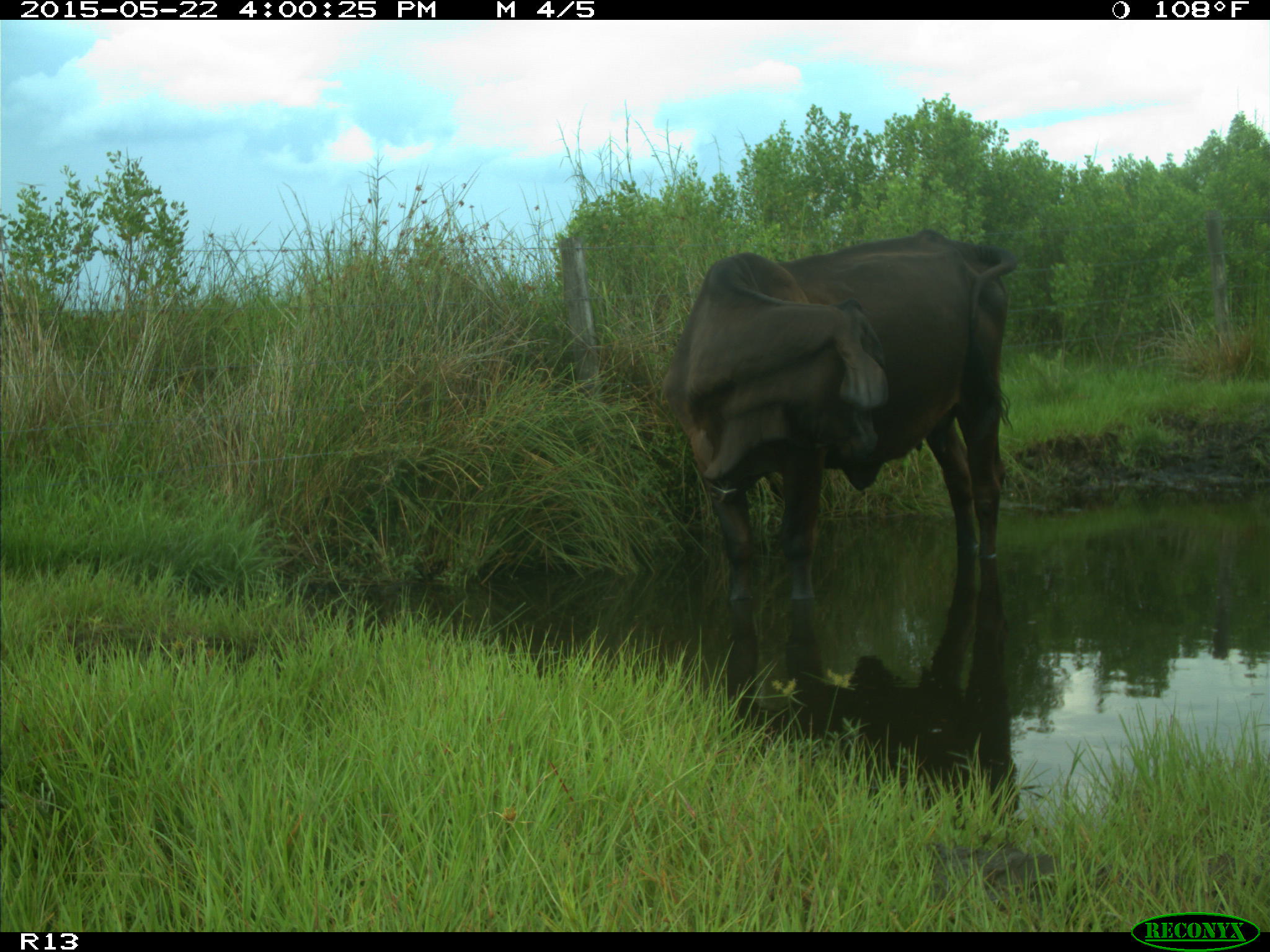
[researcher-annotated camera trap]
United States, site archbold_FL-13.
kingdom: Animalia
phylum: Chordata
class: Mammalia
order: Artiodactyla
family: Bovidae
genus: Bos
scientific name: Bos taurus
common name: domestic cow